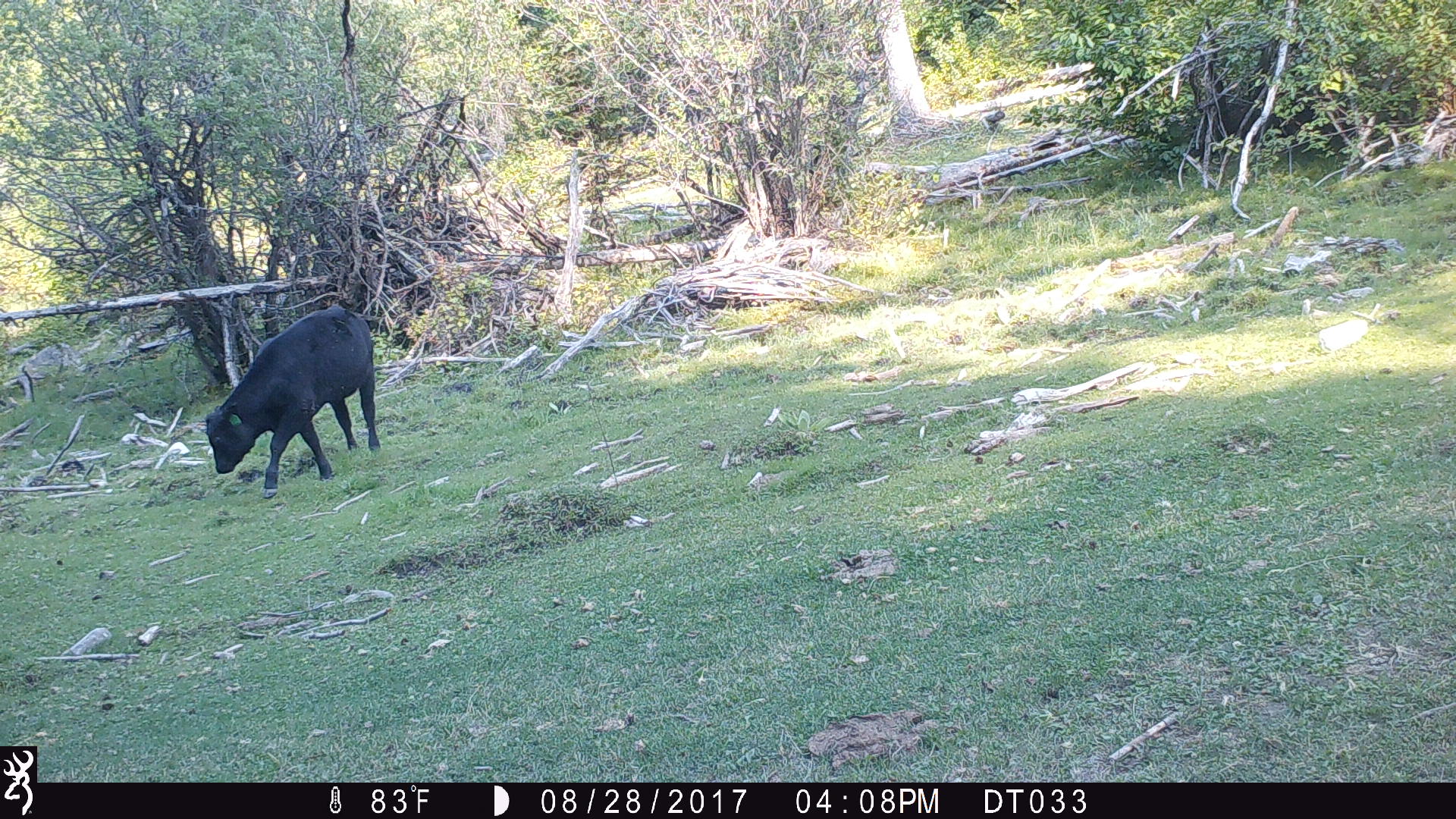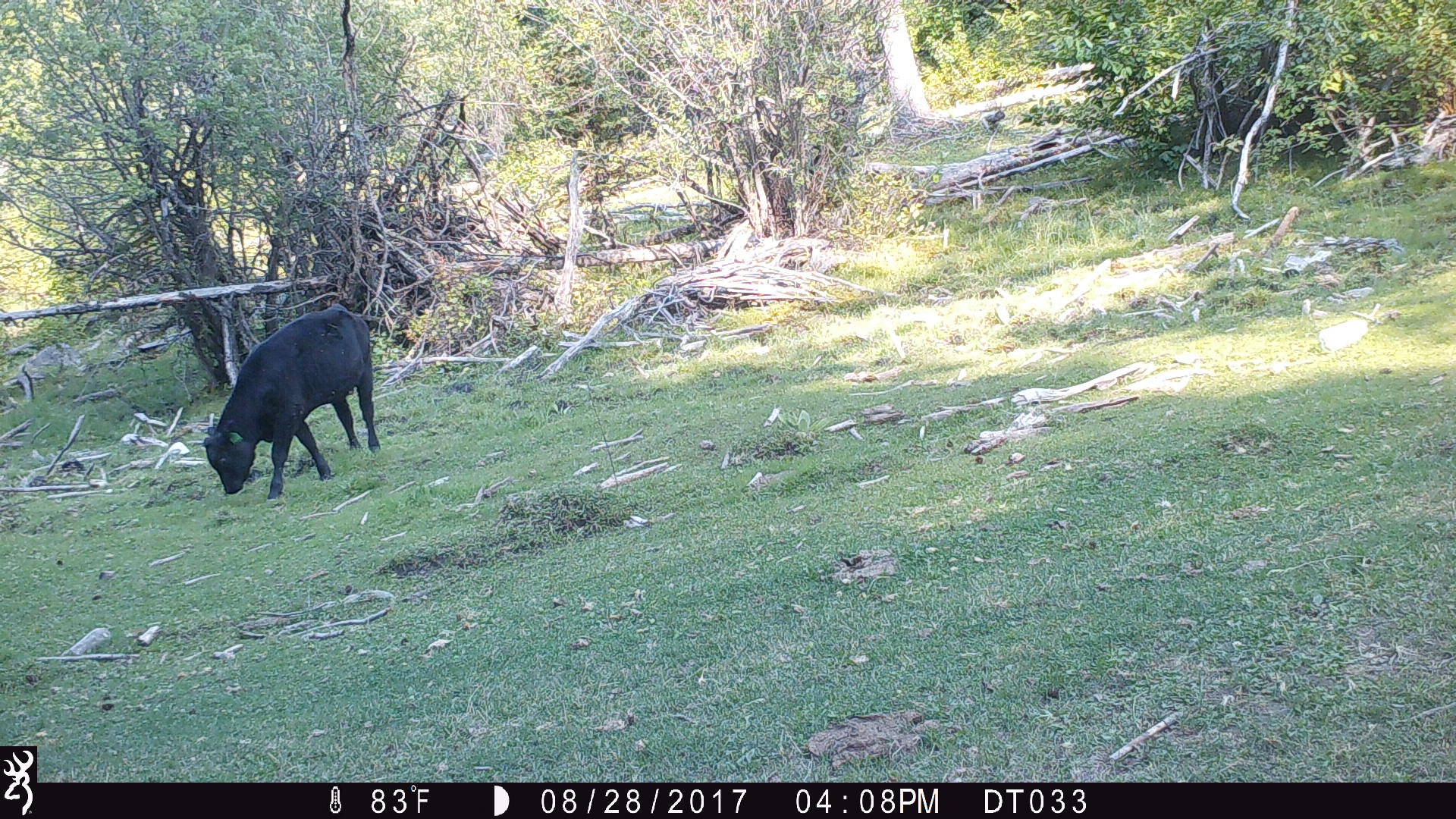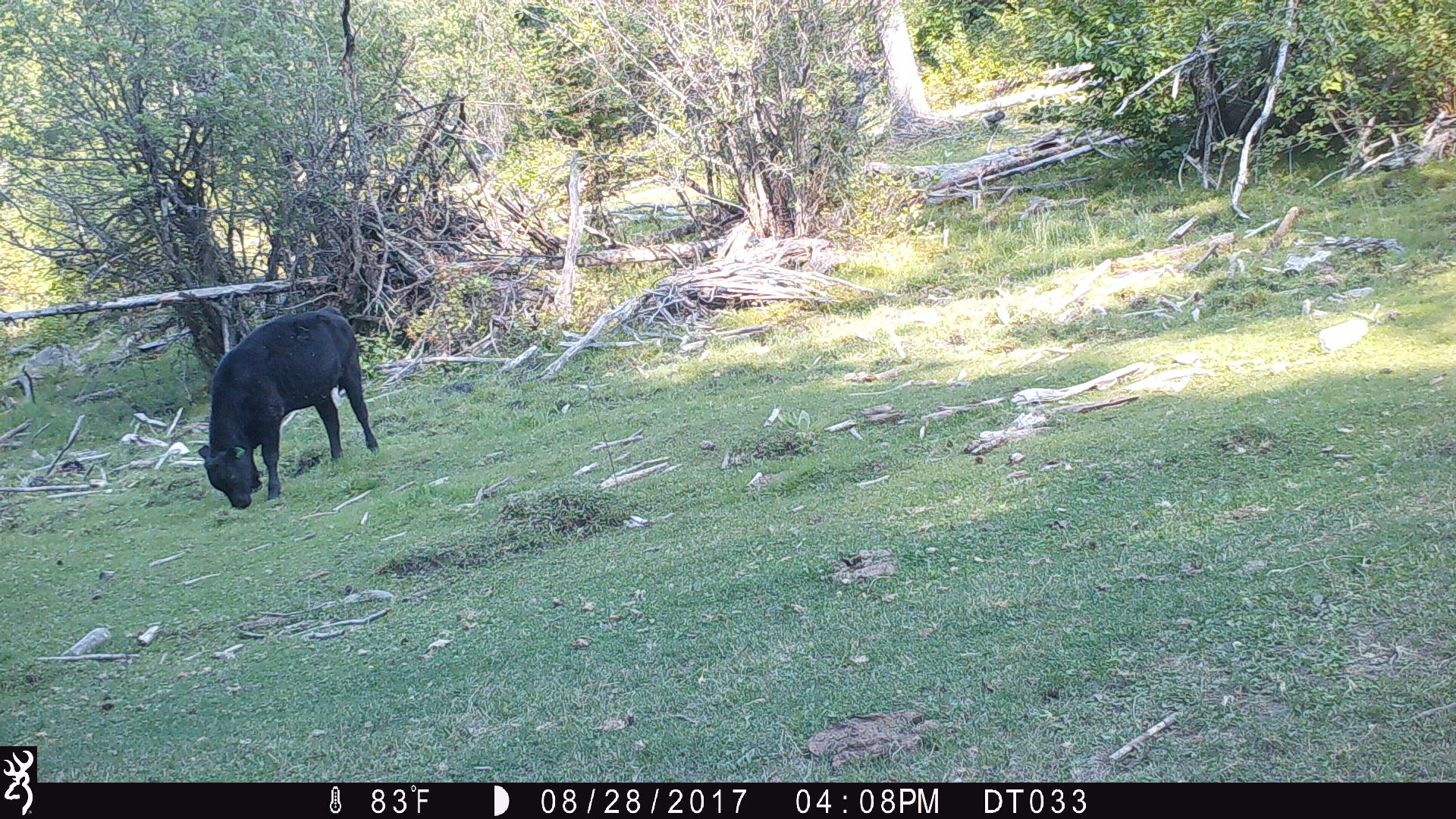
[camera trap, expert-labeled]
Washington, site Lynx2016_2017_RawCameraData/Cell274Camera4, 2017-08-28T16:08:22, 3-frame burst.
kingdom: Animalia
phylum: Chordata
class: Mammalia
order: Artiodactyla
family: Bovidae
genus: Bos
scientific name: Bos taurus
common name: domestic cattle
Domestic cattle (Bos taurus). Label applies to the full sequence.